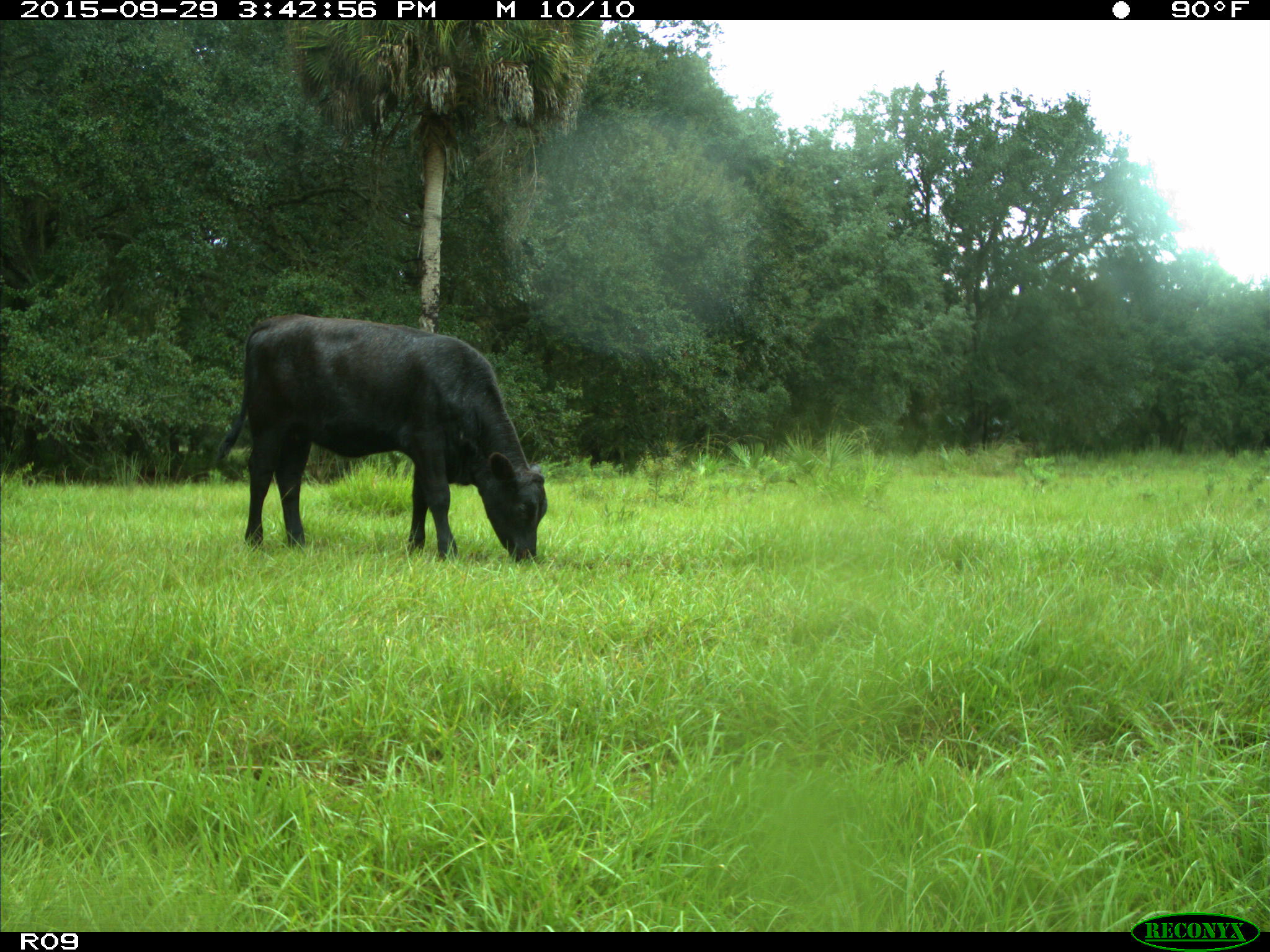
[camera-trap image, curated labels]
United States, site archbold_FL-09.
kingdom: Animalia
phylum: Chordata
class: Mammalia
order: Artiodactyla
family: Bovidae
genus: Bos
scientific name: Bos taurus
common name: domestic cow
Bos taurus (domestic cow).